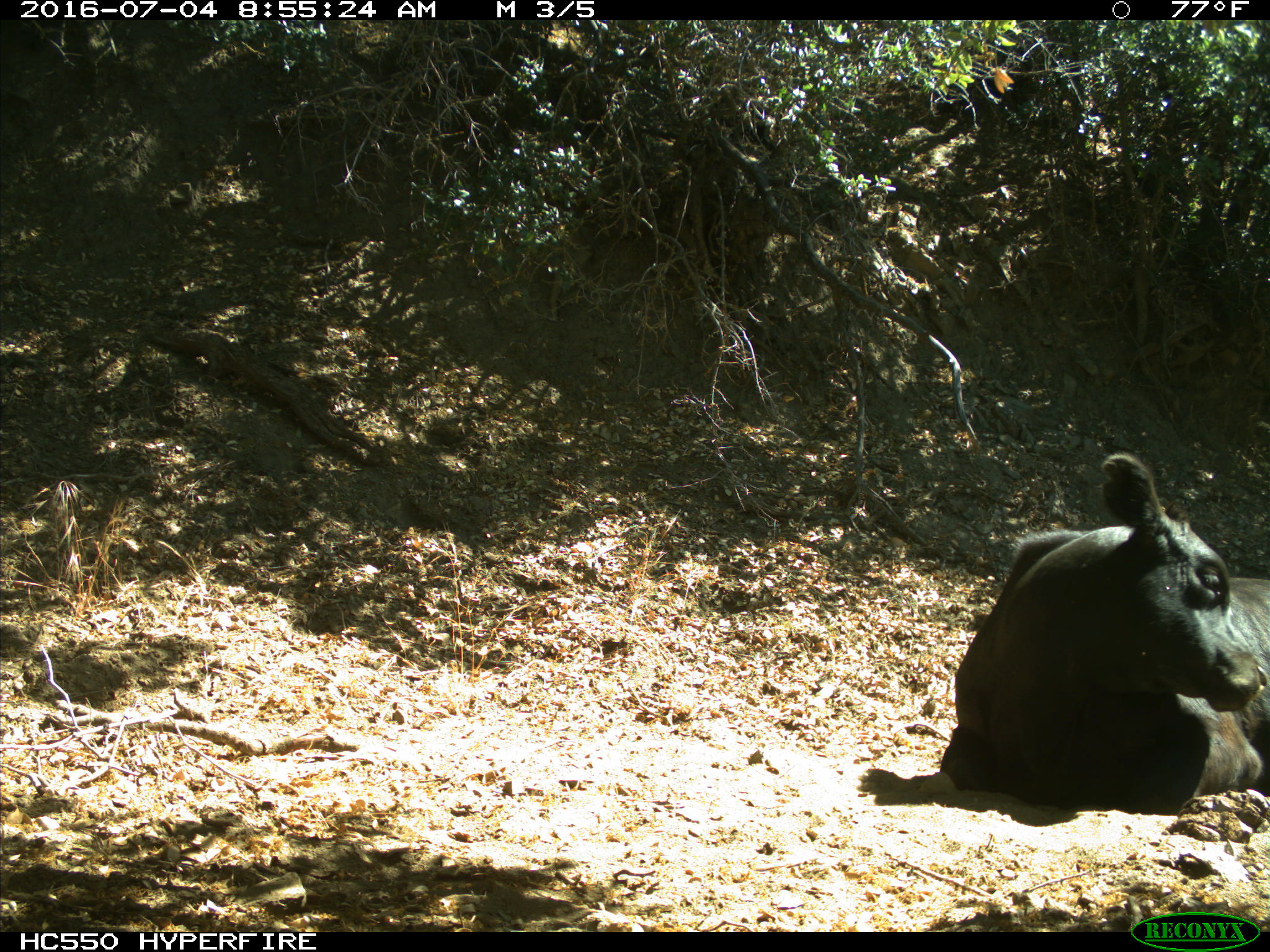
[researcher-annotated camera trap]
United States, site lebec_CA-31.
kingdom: Animalia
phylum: Chordata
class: Mammalia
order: Artiodactyla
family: Bovidae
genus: Bos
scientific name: Bos taurus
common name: domestic cow